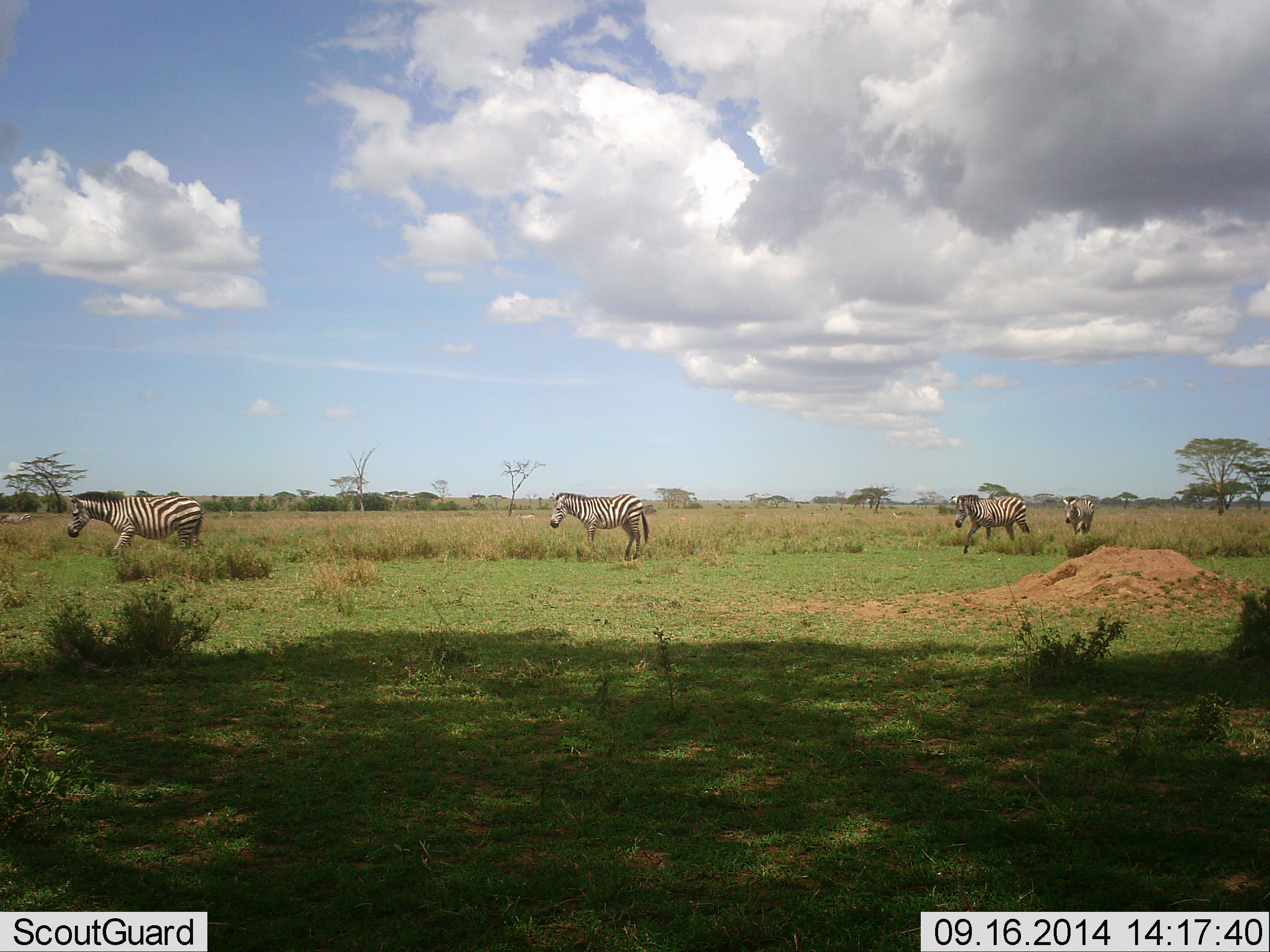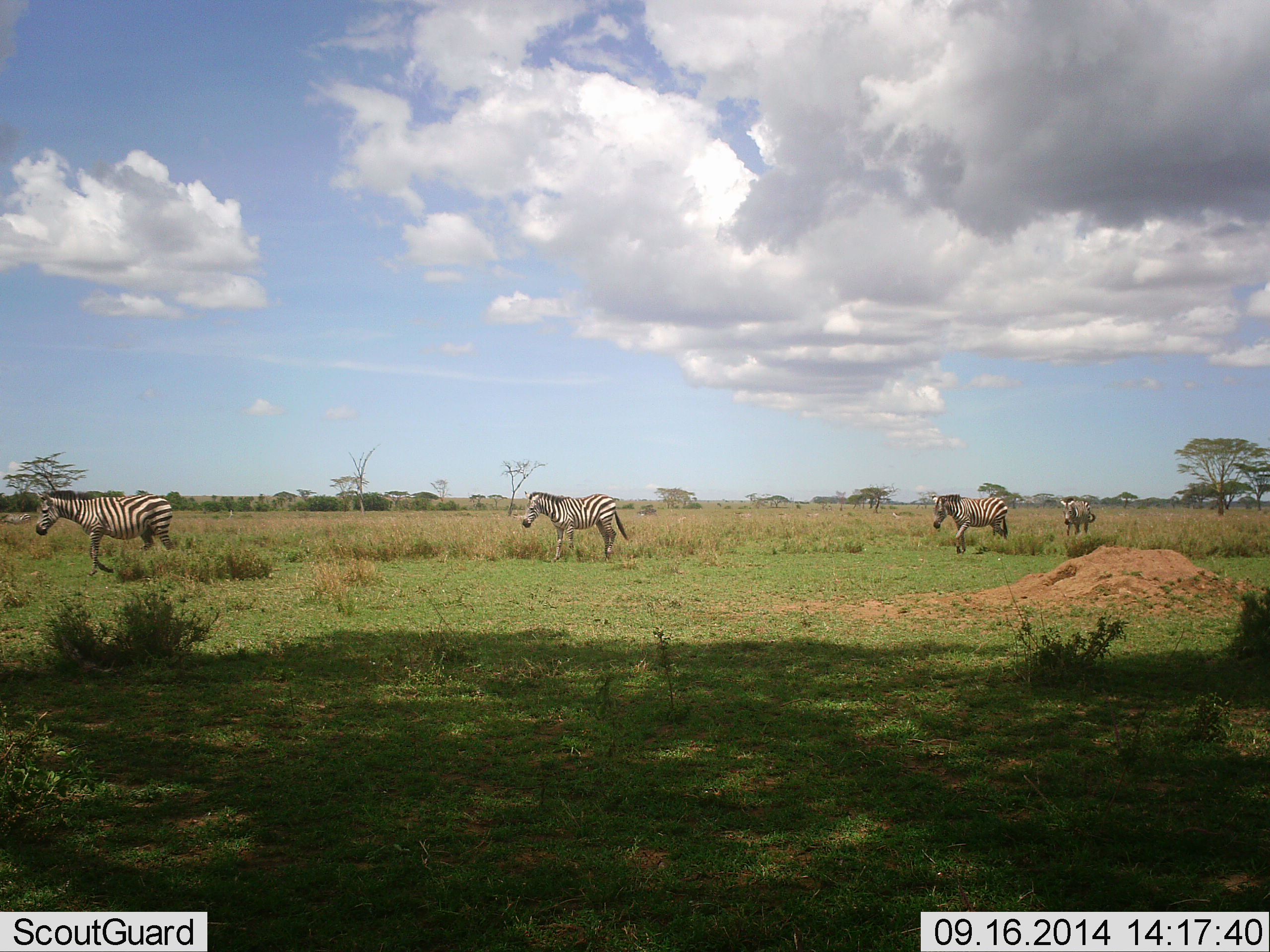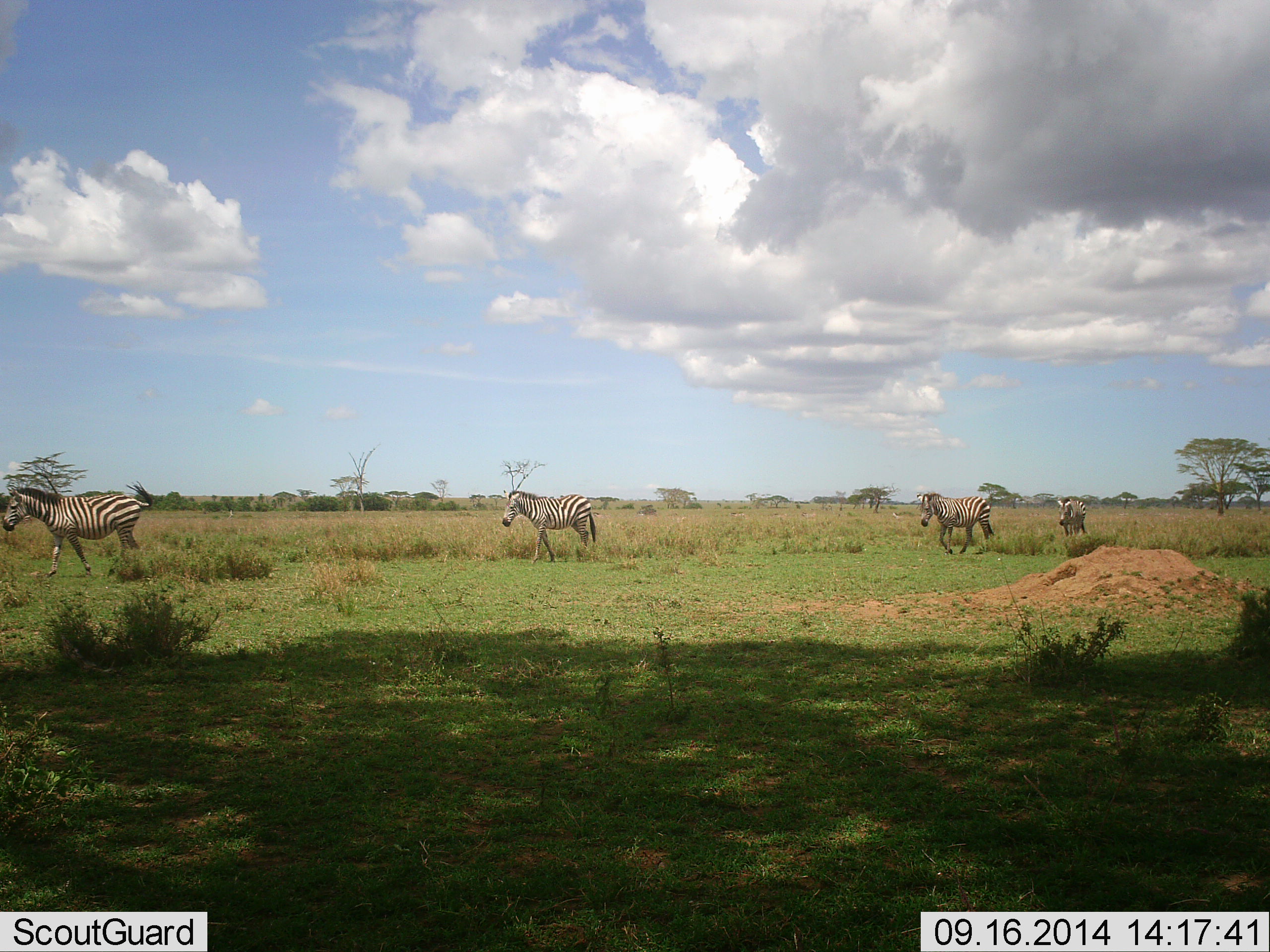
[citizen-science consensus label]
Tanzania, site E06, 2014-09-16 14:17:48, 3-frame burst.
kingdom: Animalia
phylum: Chordata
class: Mammalia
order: Perissodactyla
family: Equidae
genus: Equus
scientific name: Equus quagga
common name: plains zebra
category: zebra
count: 4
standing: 0%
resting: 0%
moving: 100%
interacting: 0%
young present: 0%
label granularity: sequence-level